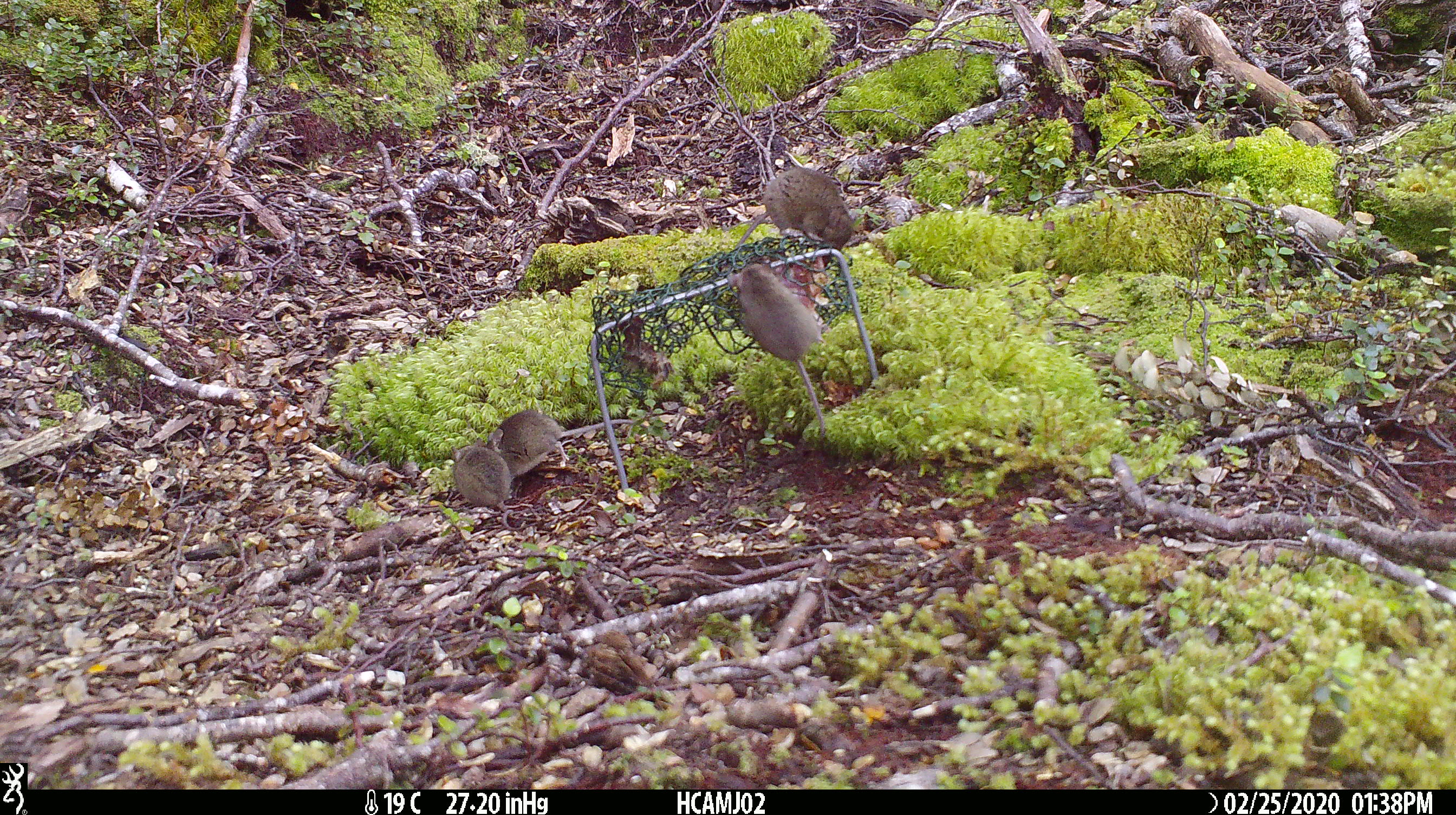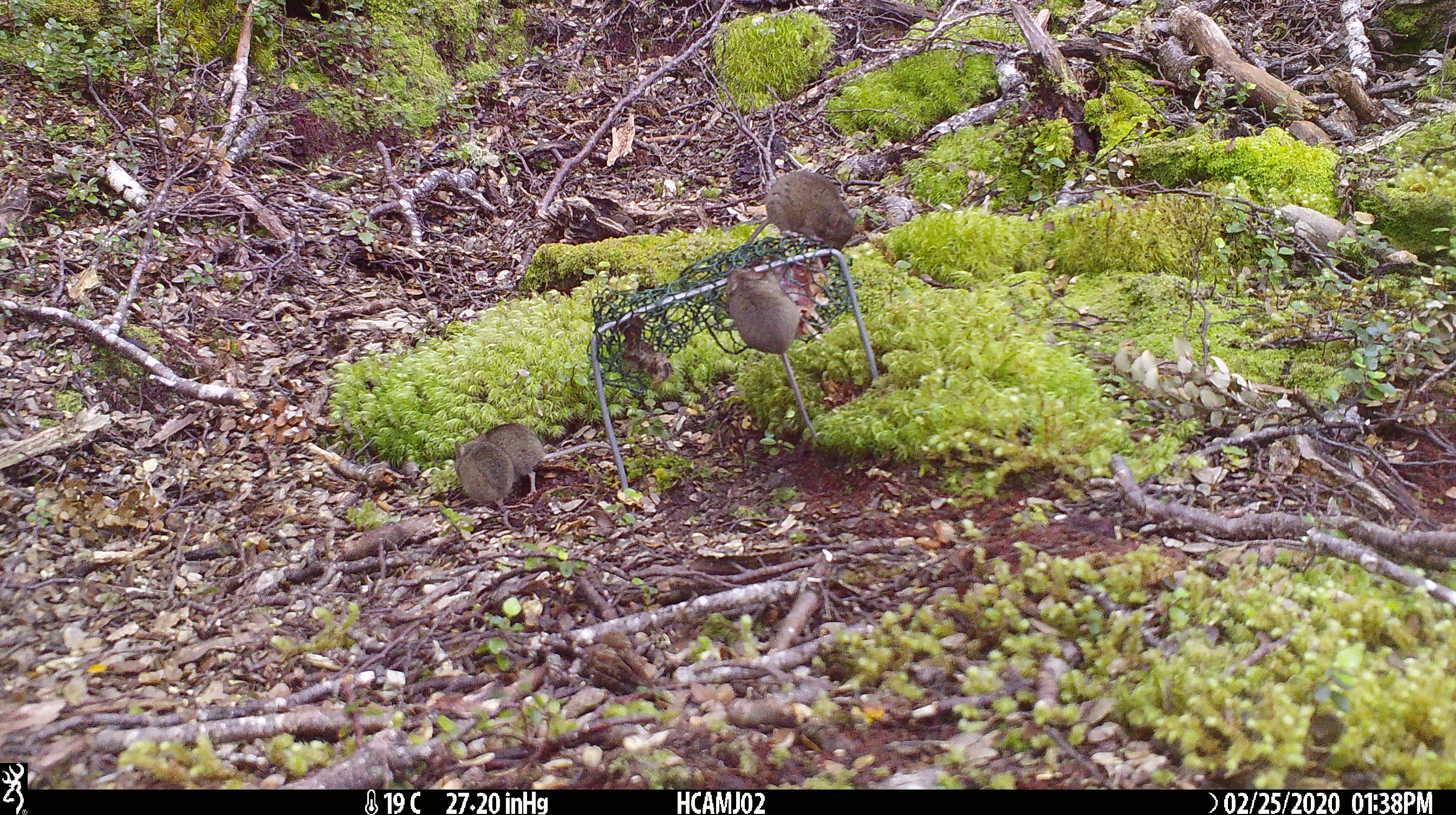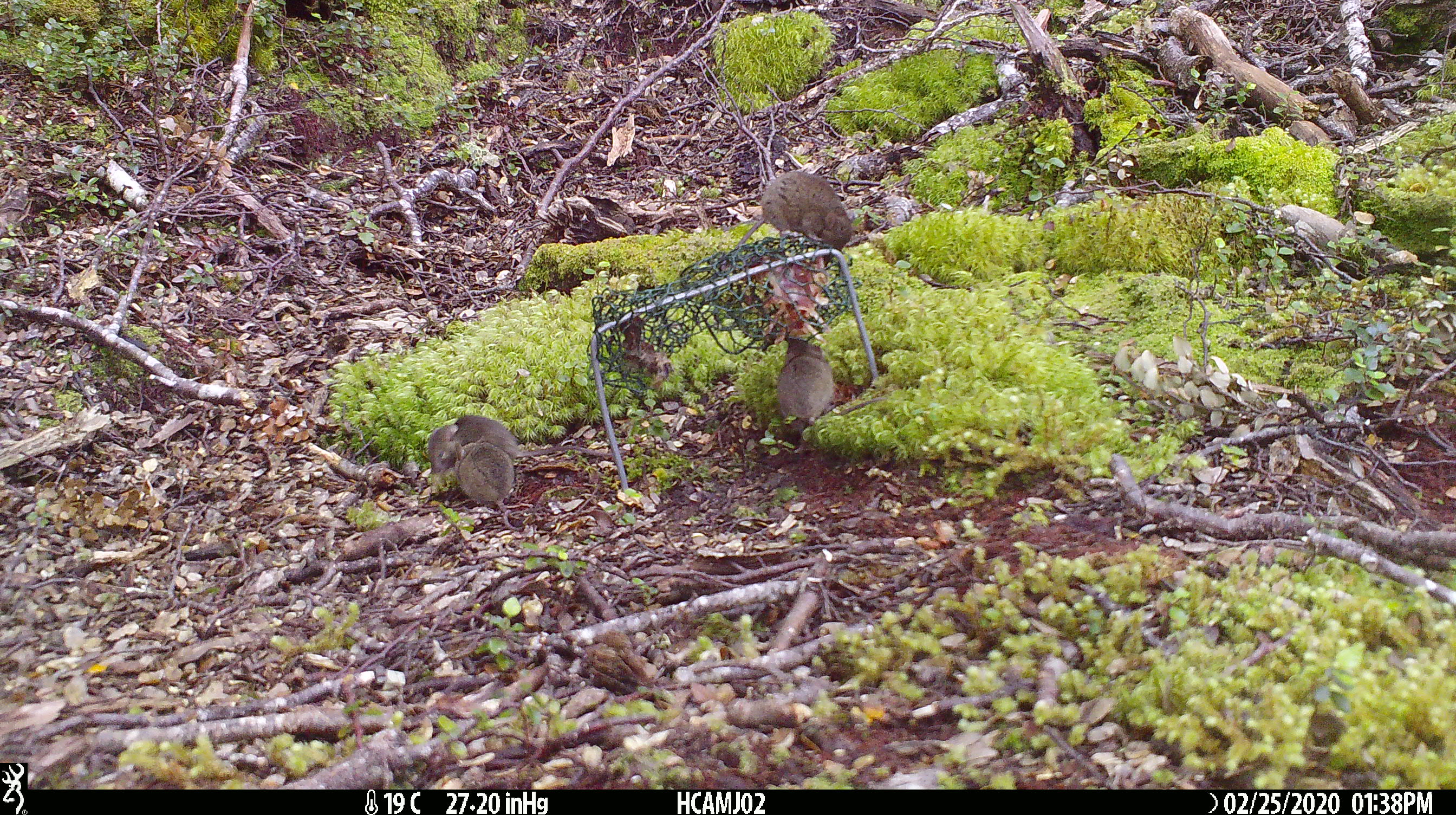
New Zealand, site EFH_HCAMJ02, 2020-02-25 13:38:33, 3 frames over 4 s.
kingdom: Animalia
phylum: Chordata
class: Mammalia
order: Rodentia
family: Muridae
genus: Mus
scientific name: Mus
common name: mouse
Mouse (Mus).